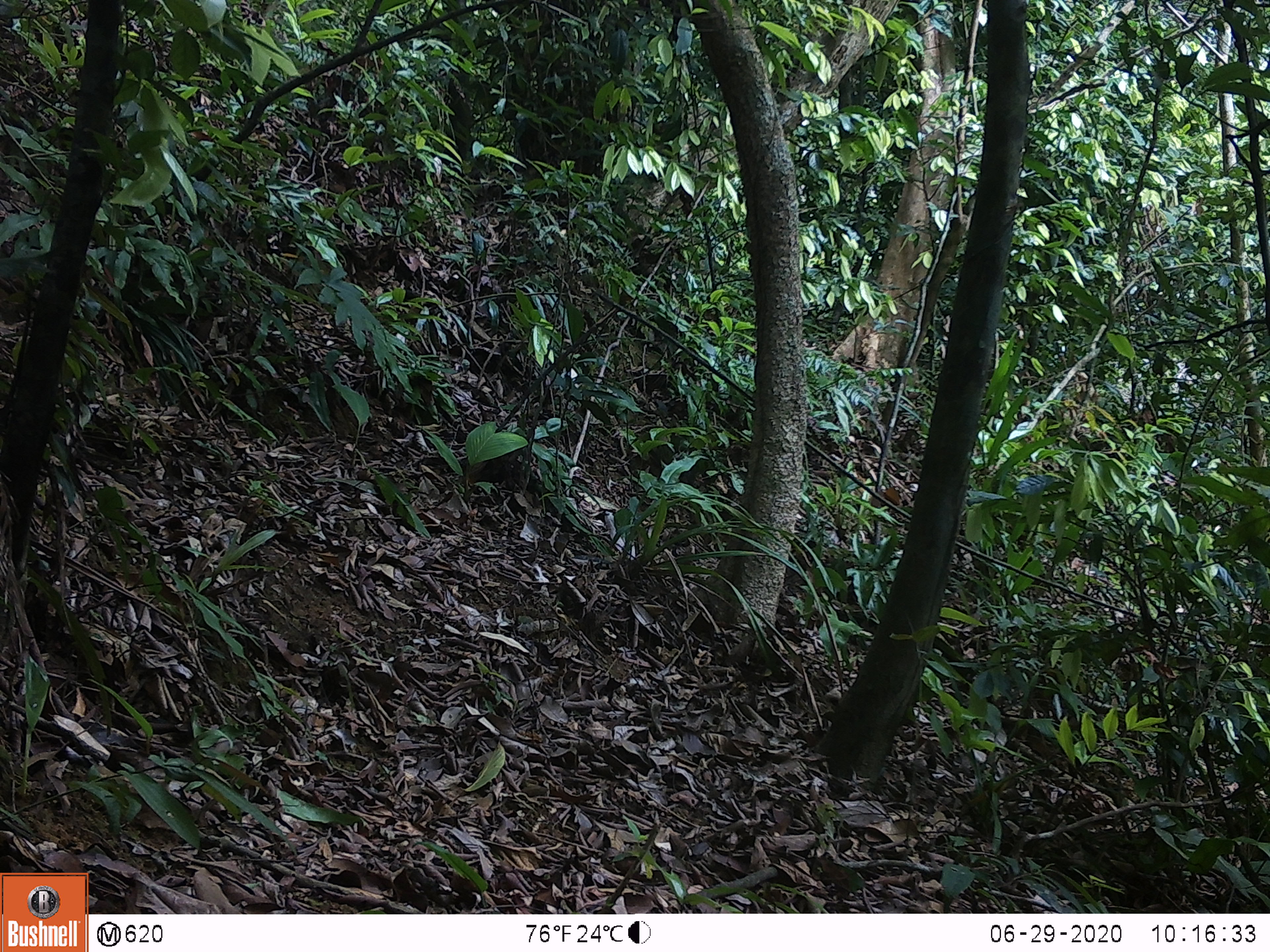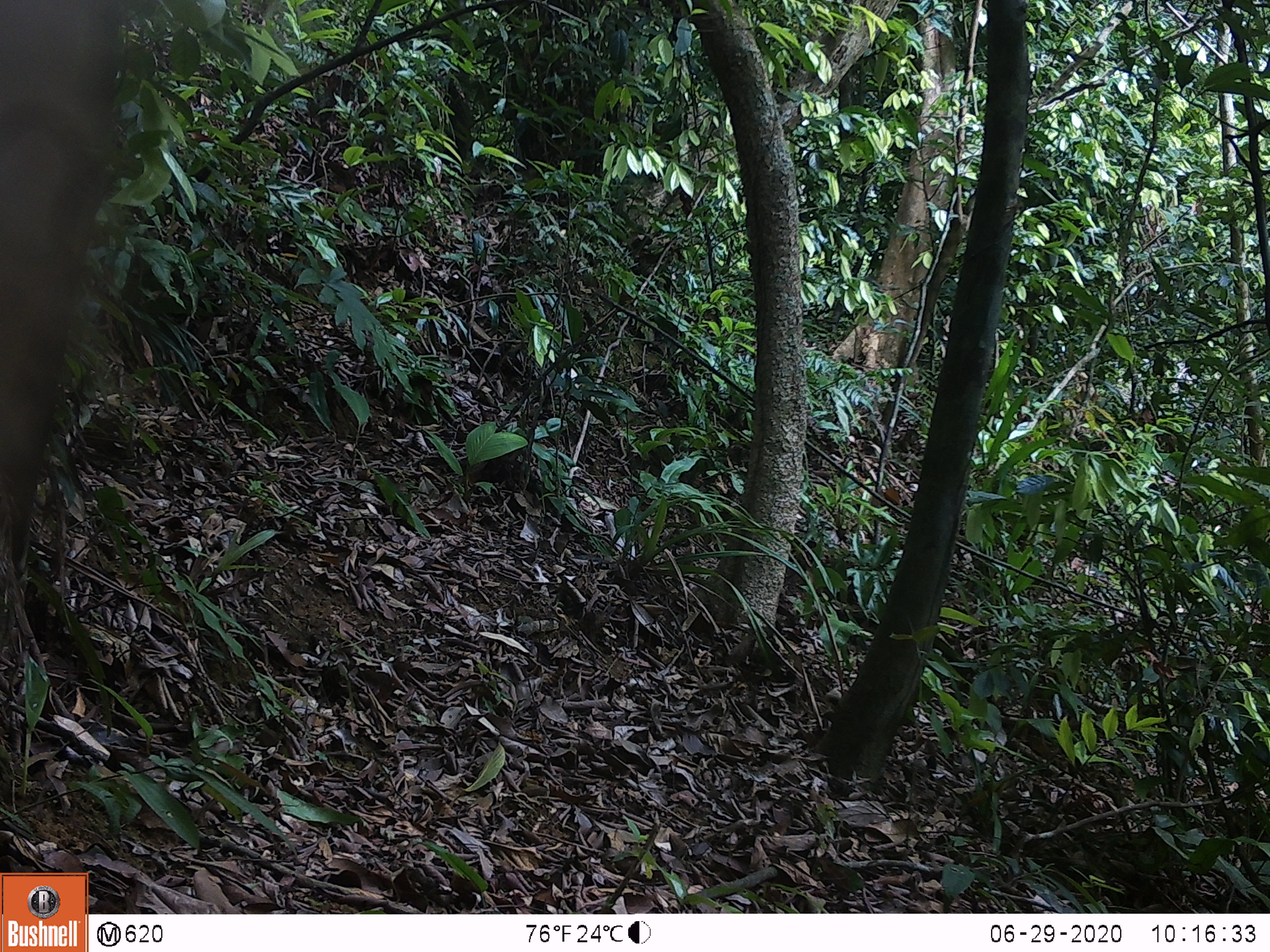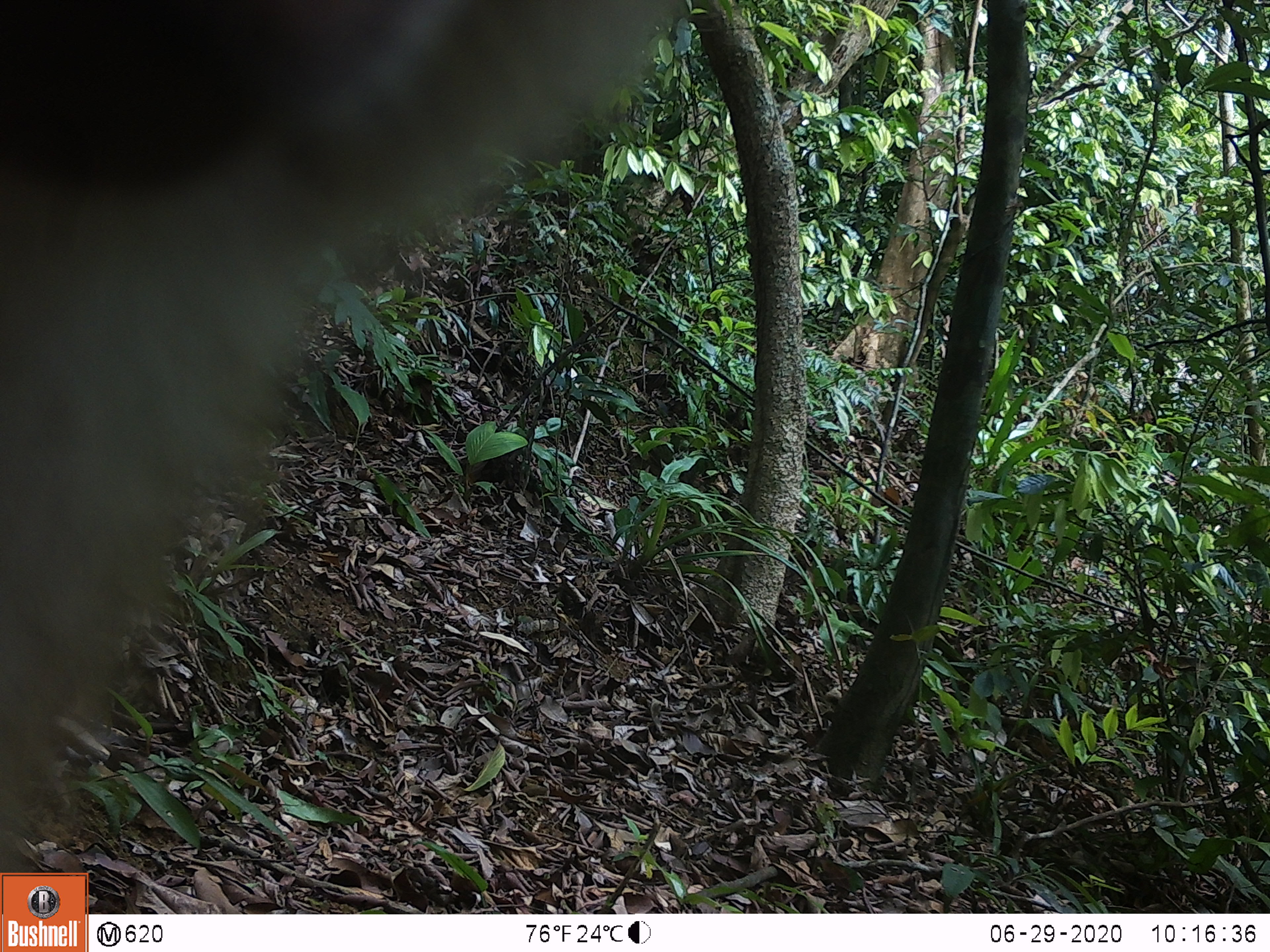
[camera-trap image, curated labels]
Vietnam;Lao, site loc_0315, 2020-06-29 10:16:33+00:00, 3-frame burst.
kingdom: Animalia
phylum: Chordata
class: Mammalia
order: Primates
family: Cercopithecidae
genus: Macaca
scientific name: Macaca nemestrina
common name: pig-tailed macaque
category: pig tailed macaque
Pig tailed macaque (pig-tailed macaque) (Macaca nemestrina). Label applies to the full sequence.